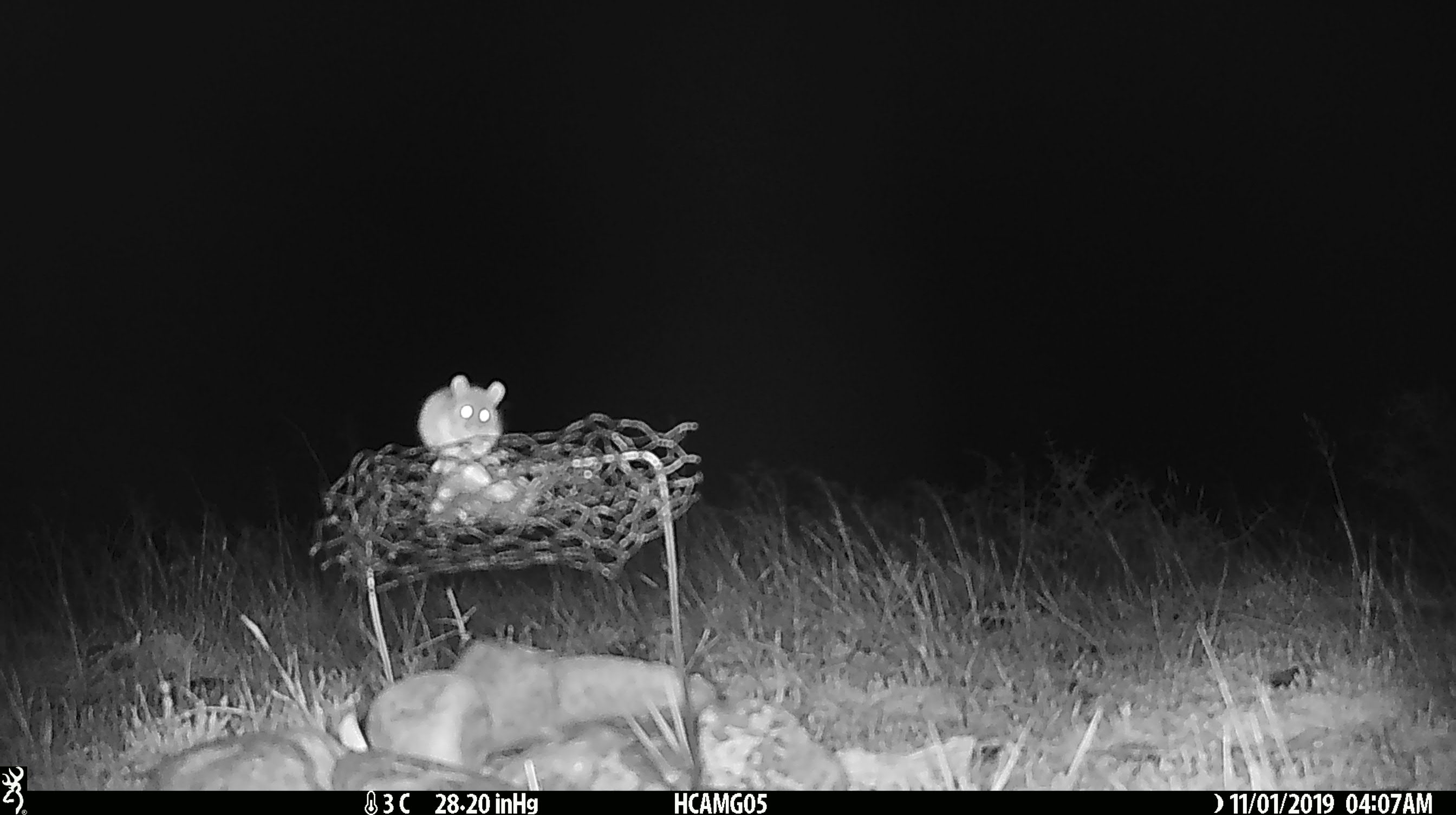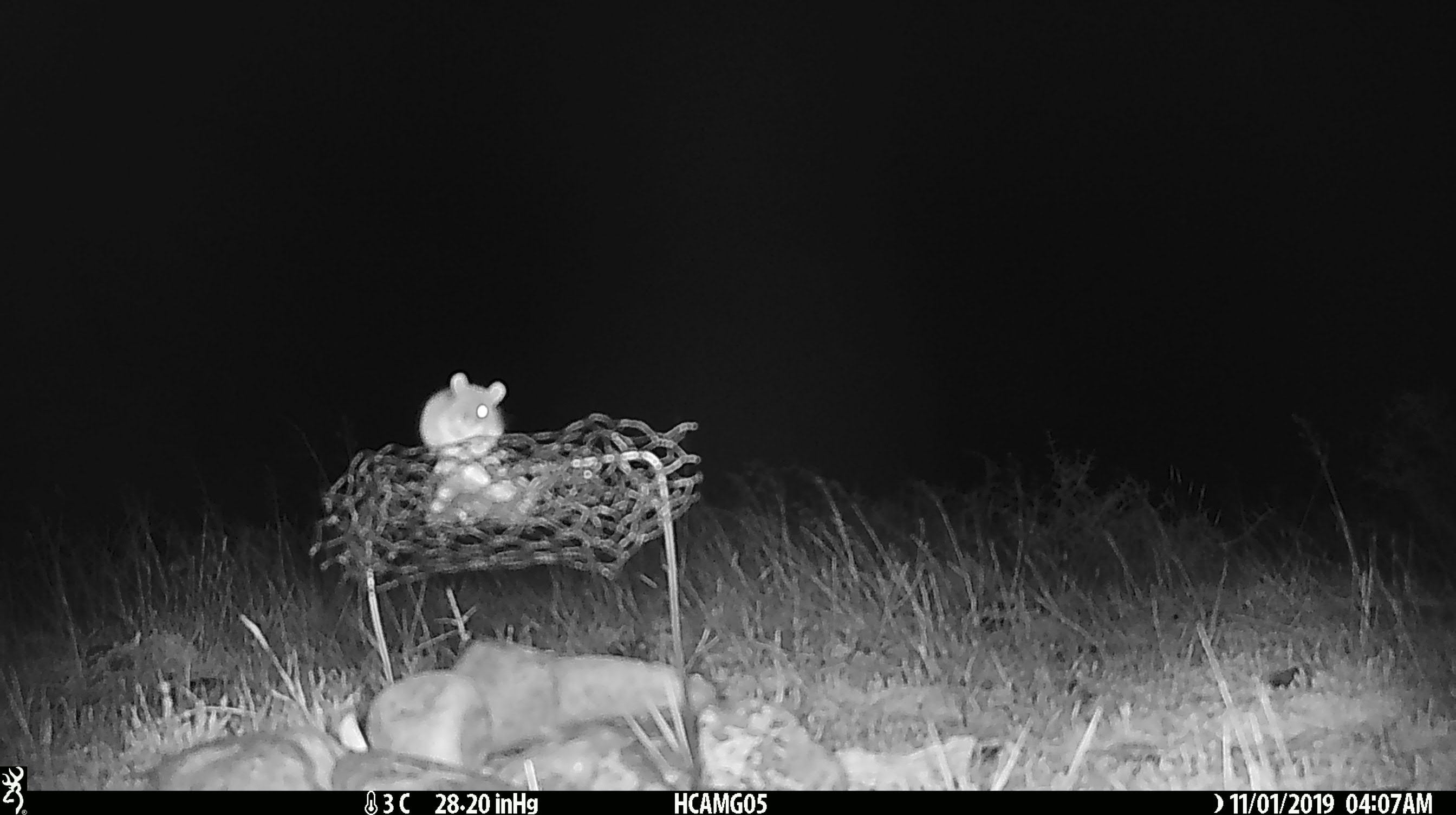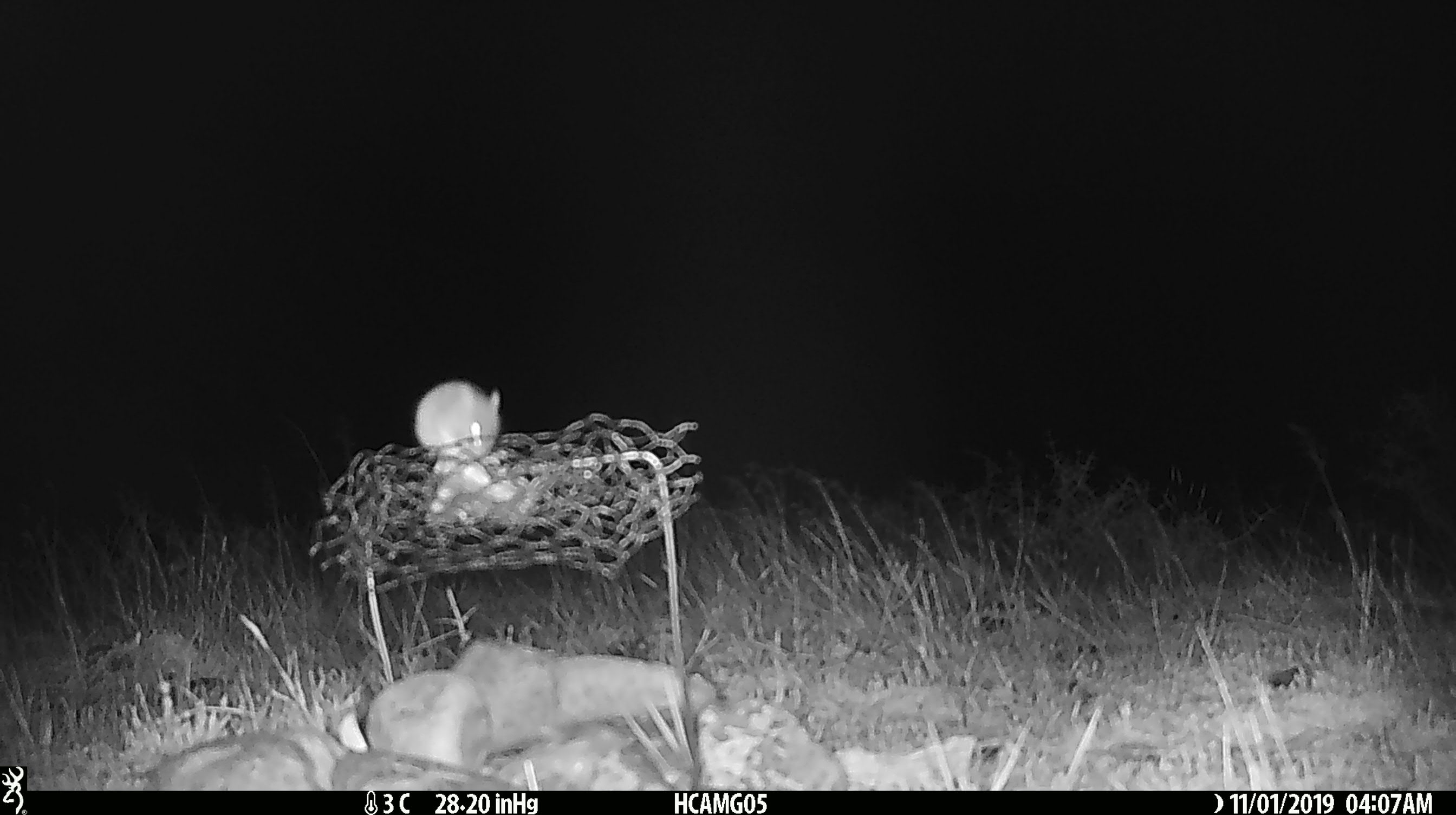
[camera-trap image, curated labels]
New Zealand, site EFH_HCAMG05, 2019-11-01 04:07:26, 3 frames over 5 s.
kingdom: Animalia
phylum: Chordata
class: Mammalia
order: Rodentia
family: Muridae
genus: Mus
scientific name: Mus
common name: mouse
Mouse (Mus).